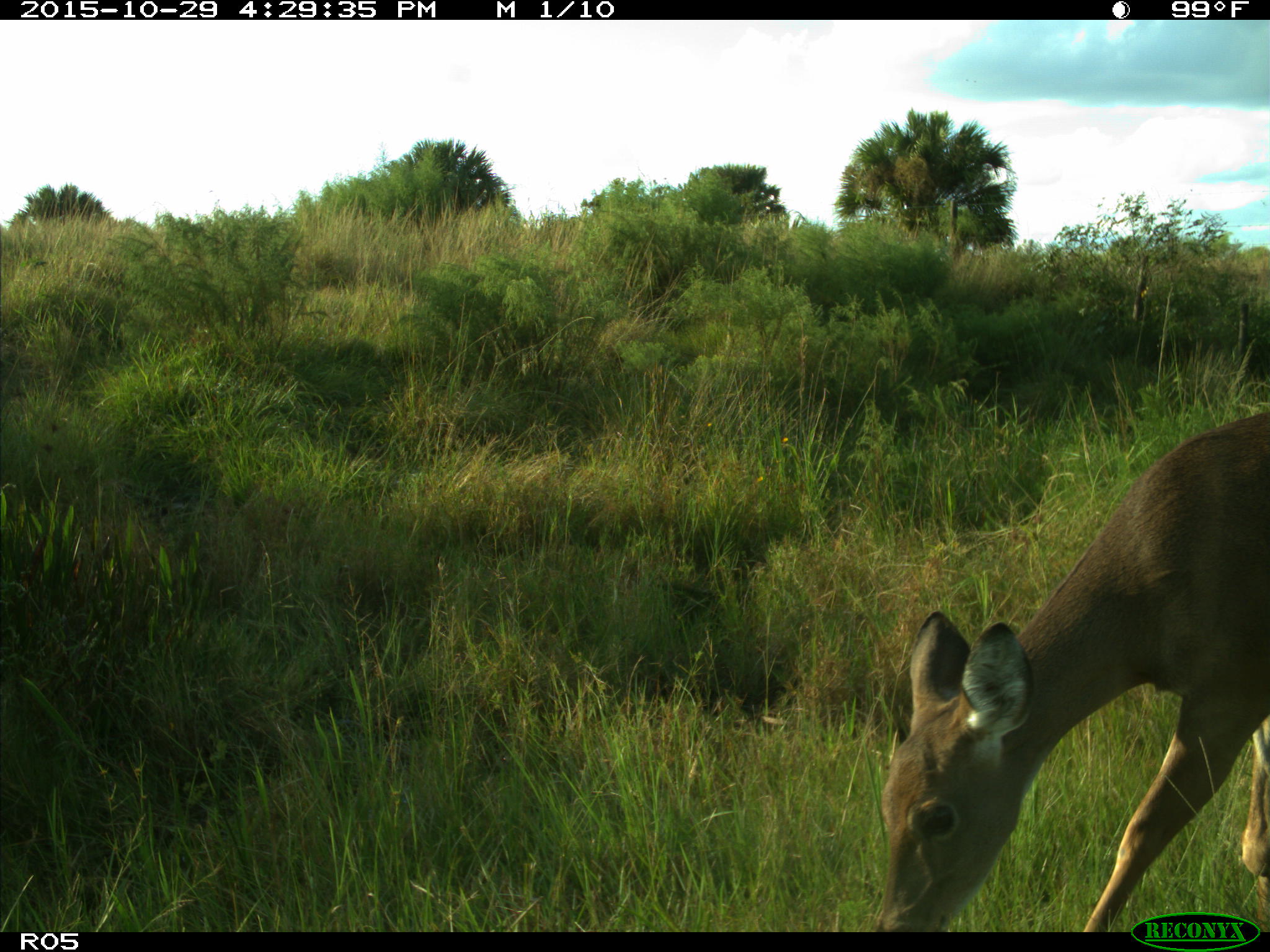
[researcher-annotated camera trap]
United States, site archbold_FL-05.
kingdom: Animalia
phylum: Chordata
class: Mammalia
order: Artiodactyla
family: Cervidae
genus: Odocoileus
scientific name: Odocoileus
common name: deer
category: unidentified deer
Unidentified deer (deer) (Odocoileus).